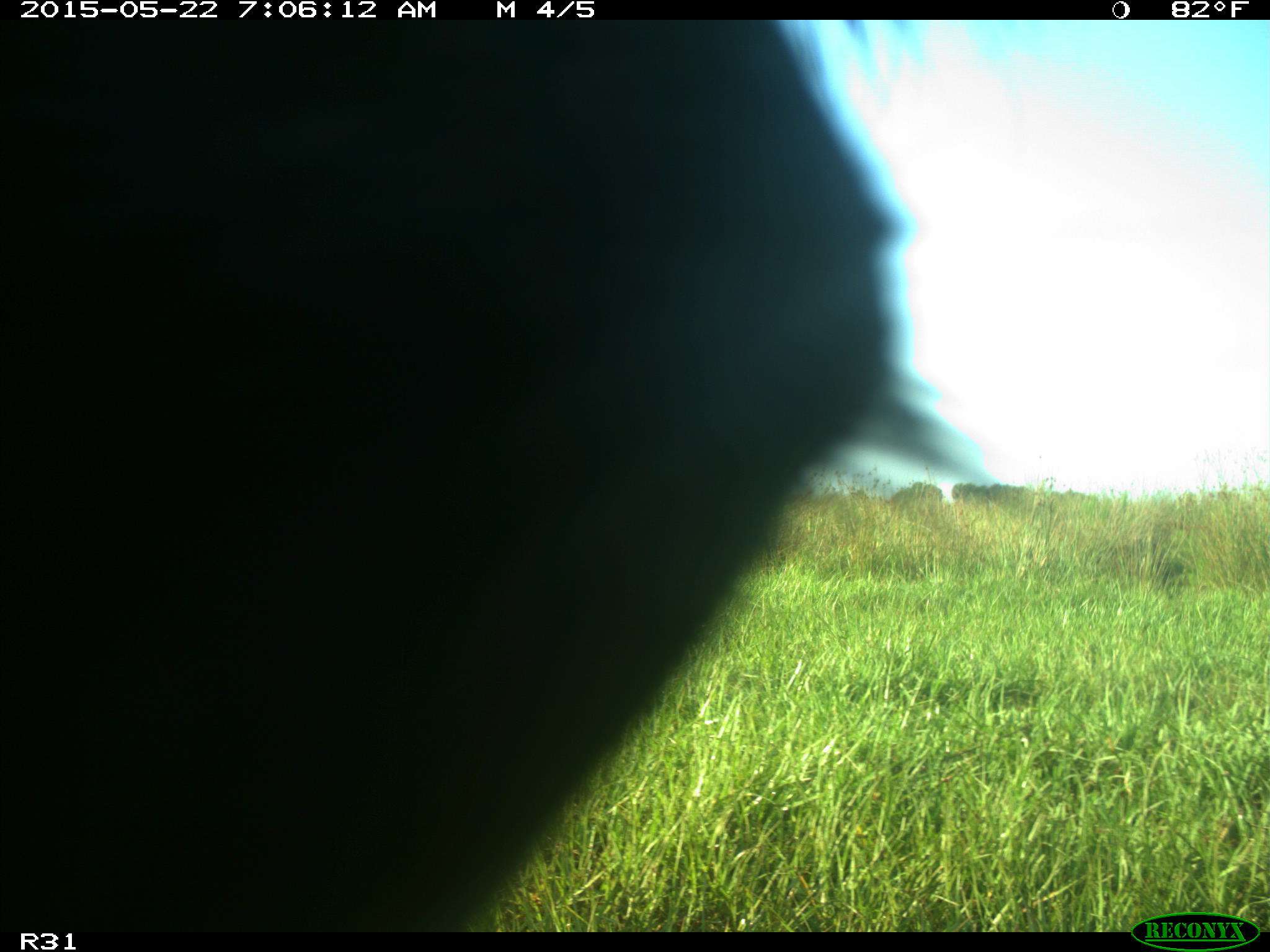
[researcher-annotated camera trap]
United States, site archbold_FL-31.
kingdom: Animalia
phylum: Chordata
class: Mammalia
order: Artiodactyla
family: Bovidae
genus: Bos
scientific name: Bos taurus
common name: domestic cow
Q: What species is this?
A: Bos taurus (domestic cow).